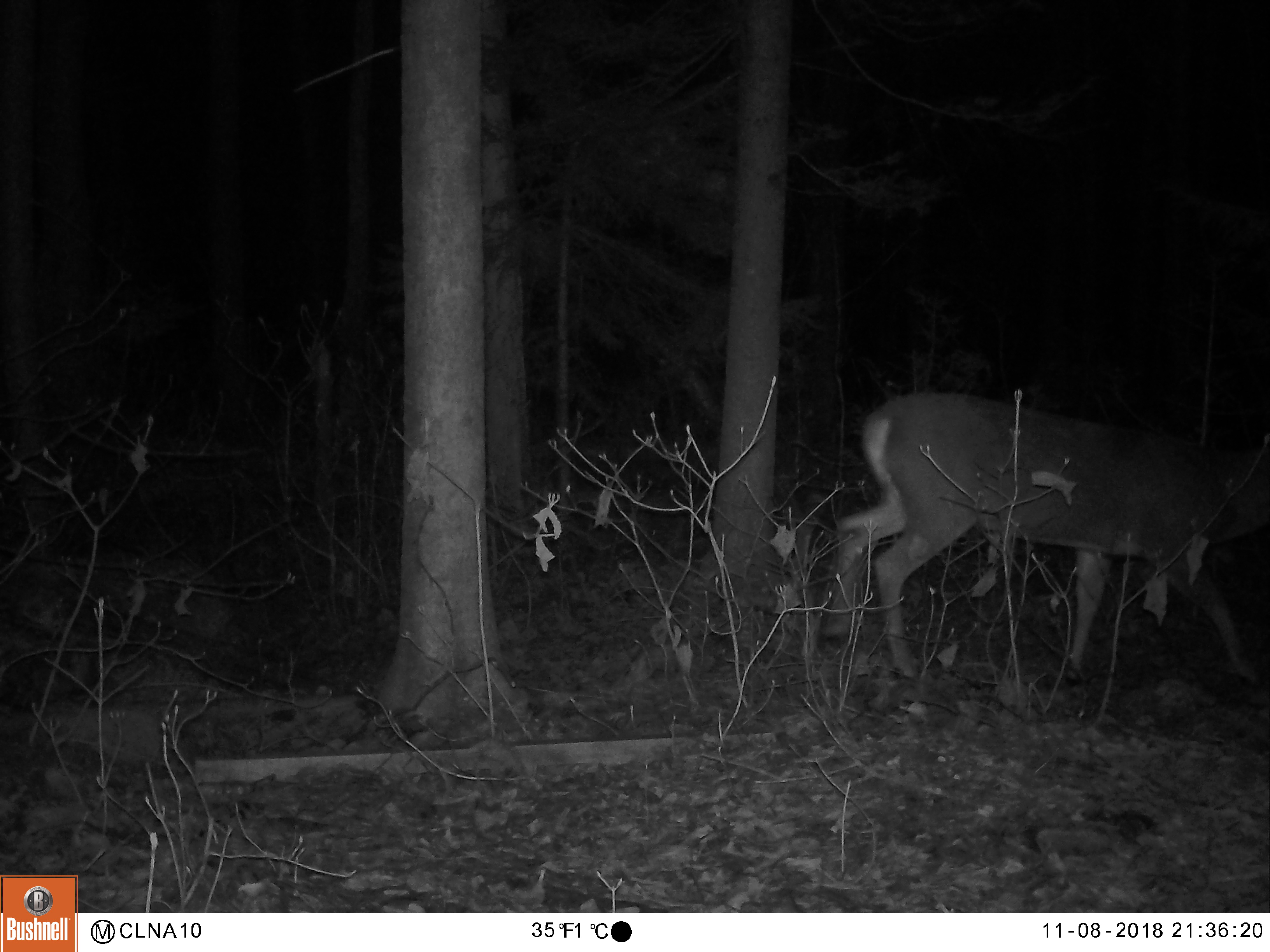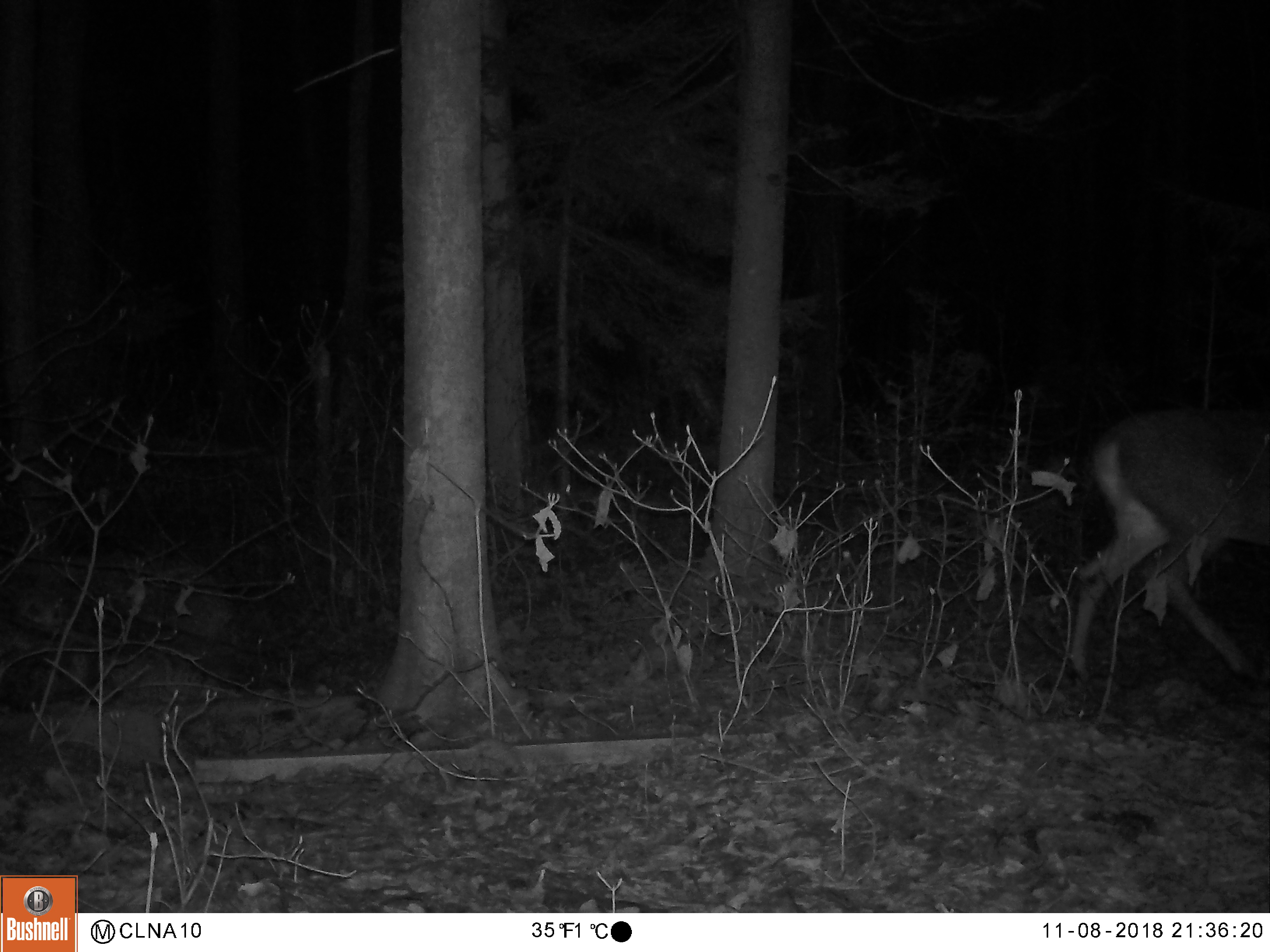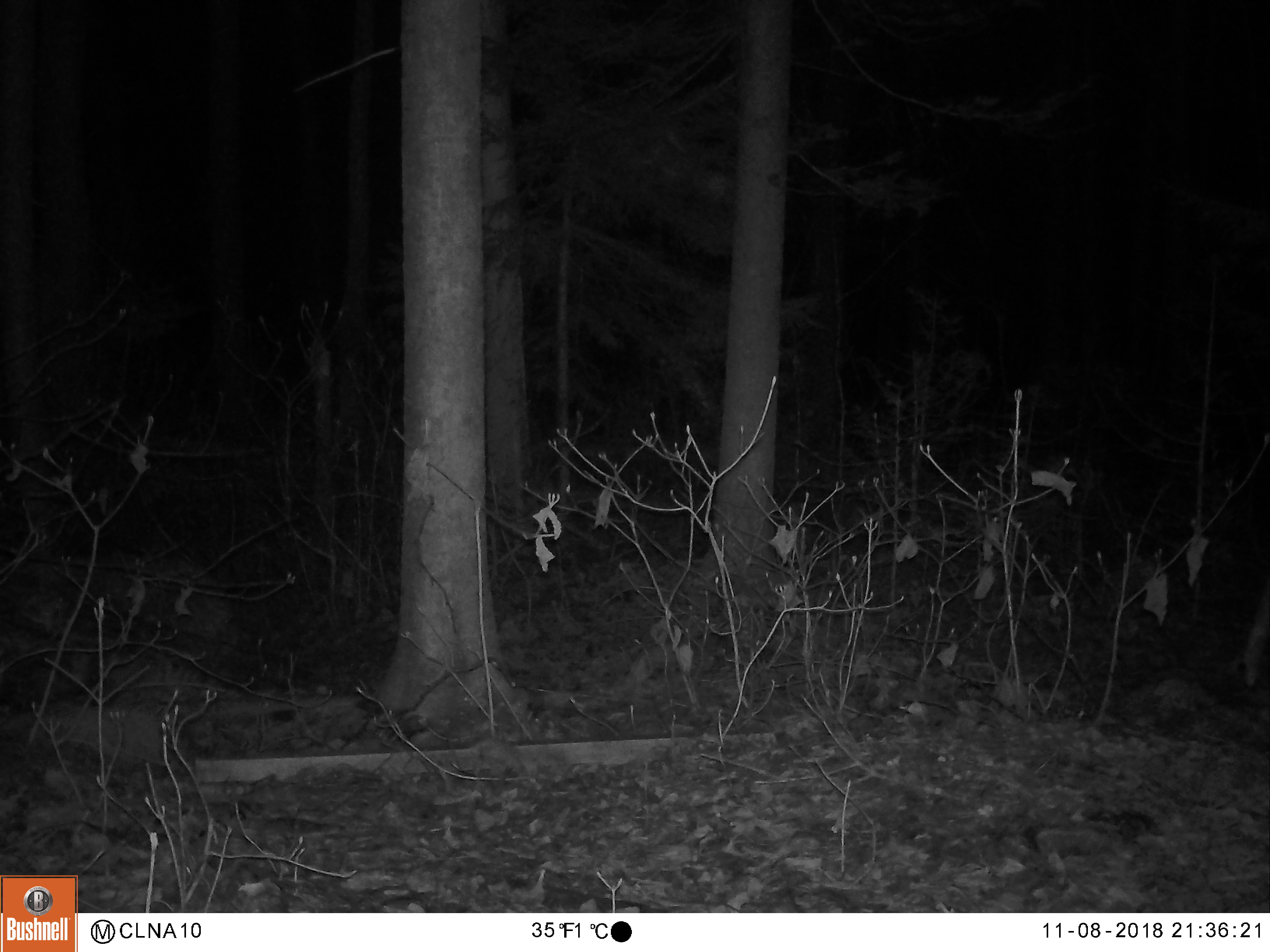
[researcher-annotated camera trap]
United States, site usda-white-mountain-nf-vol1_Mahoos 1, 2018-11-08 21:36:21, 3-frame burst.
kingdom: Animalia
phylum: Chordata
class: Mammalia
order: Artiodactyla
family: Cervidae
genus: Odocoileus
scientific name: Odocoileus virginianus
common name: white-tailed deer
White-tailed deer (Odocoileus virginianus).